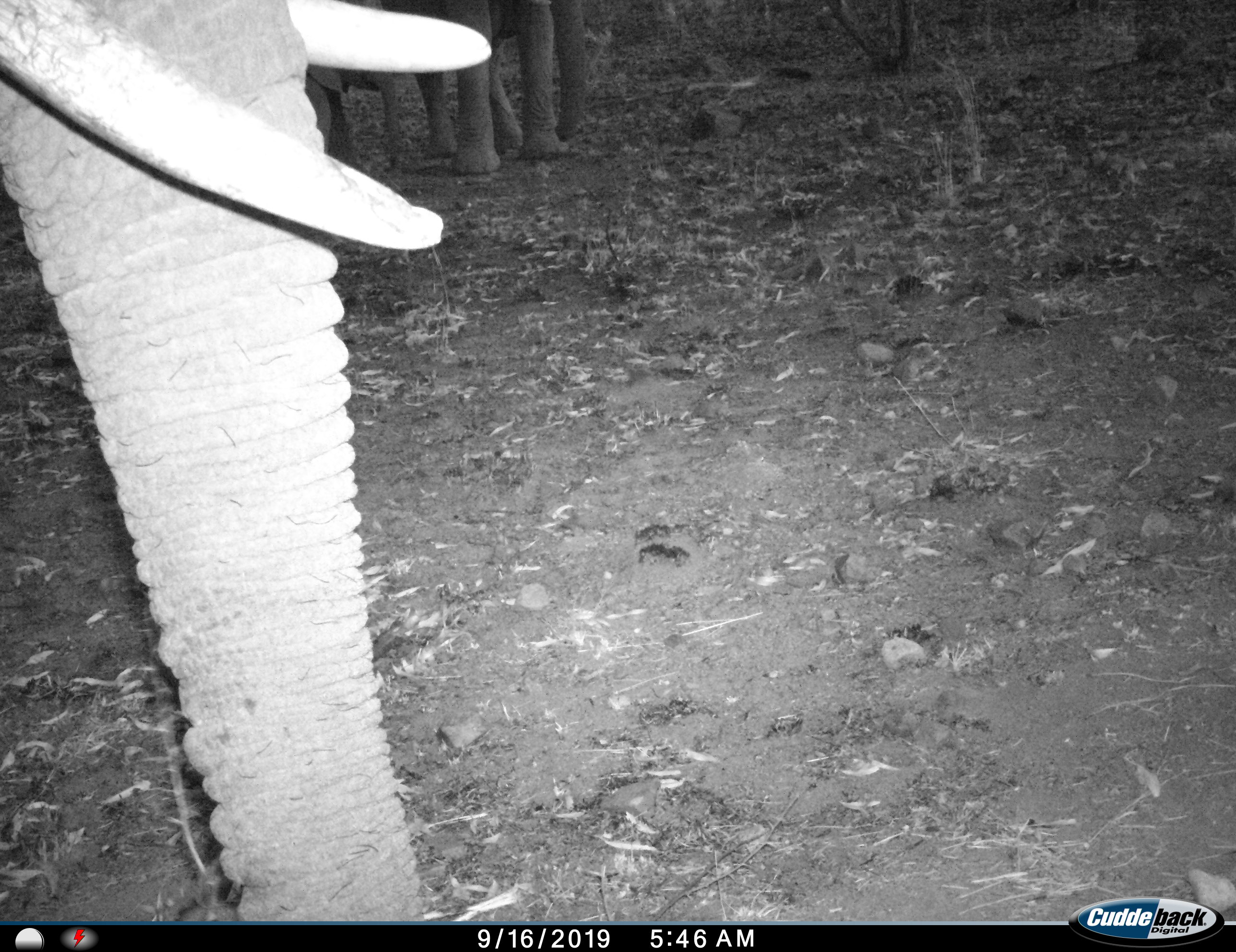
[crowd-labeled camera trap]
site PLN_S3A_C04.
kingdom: Animalia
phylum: Chordata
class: Mammalia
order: Proboscidea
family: Elephantidae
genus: Loxodonta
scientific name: Loxodonta africana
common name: african bush elephant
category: elephant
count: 1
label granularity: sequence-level